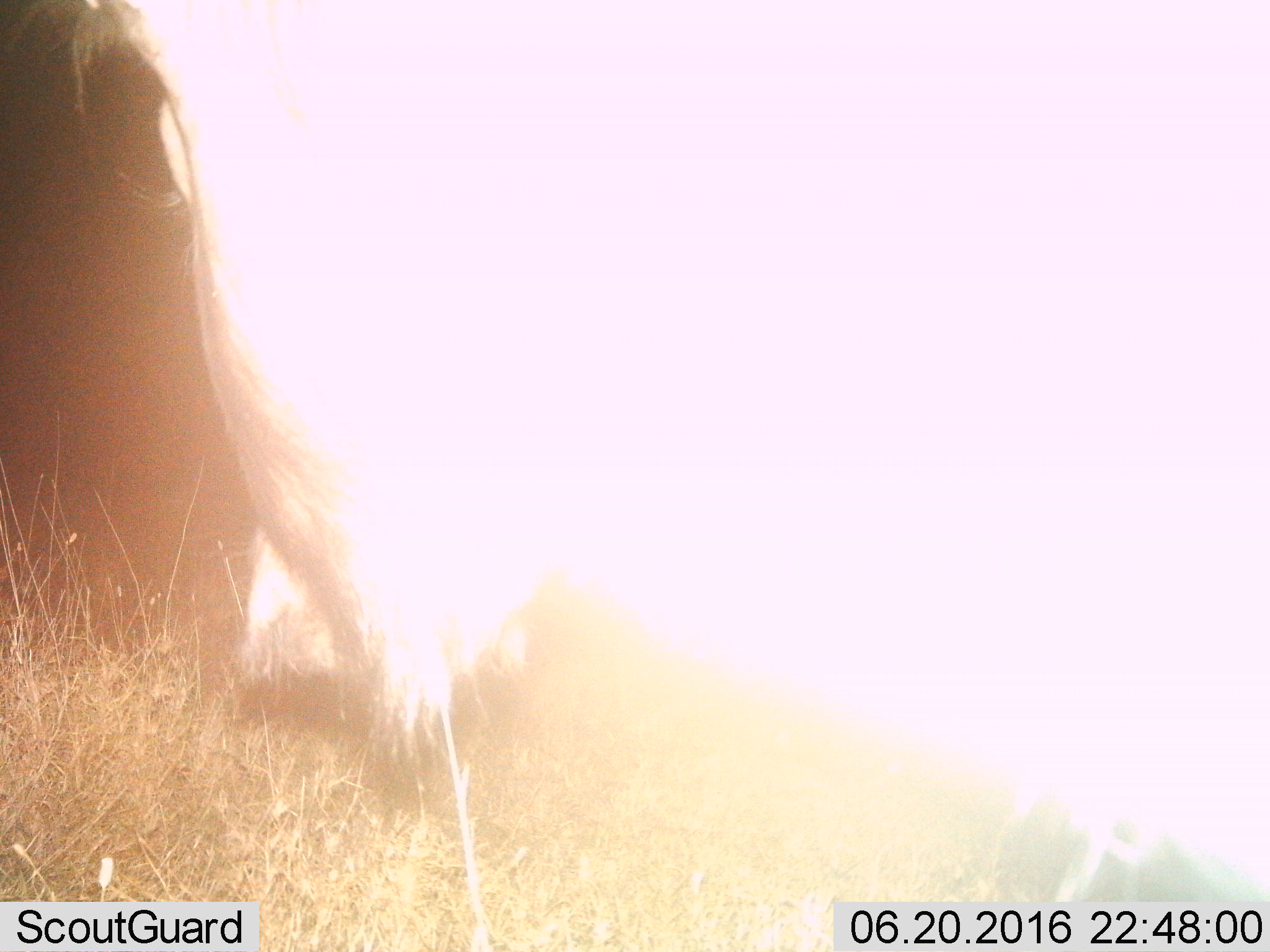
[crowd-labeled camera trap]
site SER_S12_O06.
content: unidentified animal